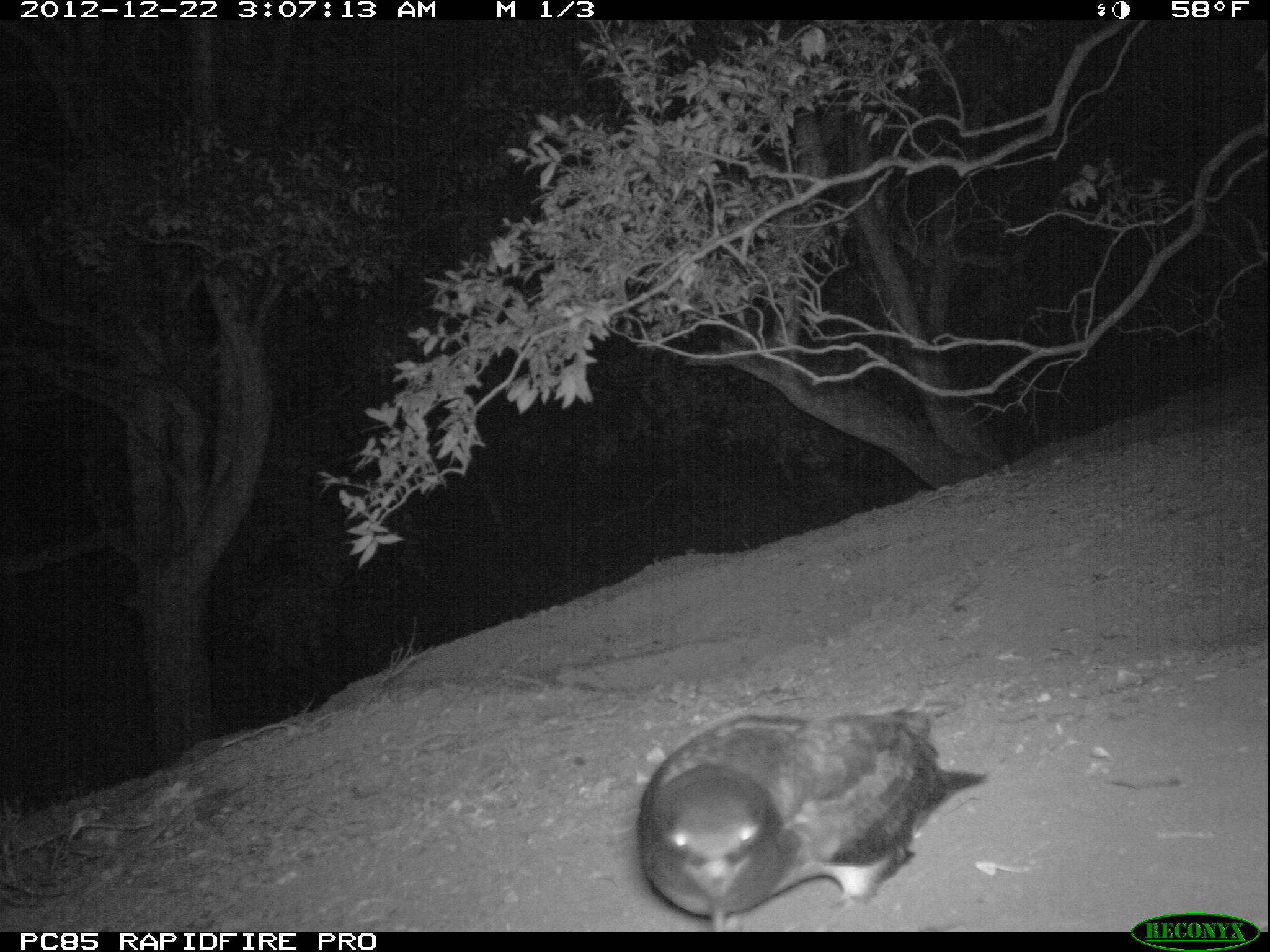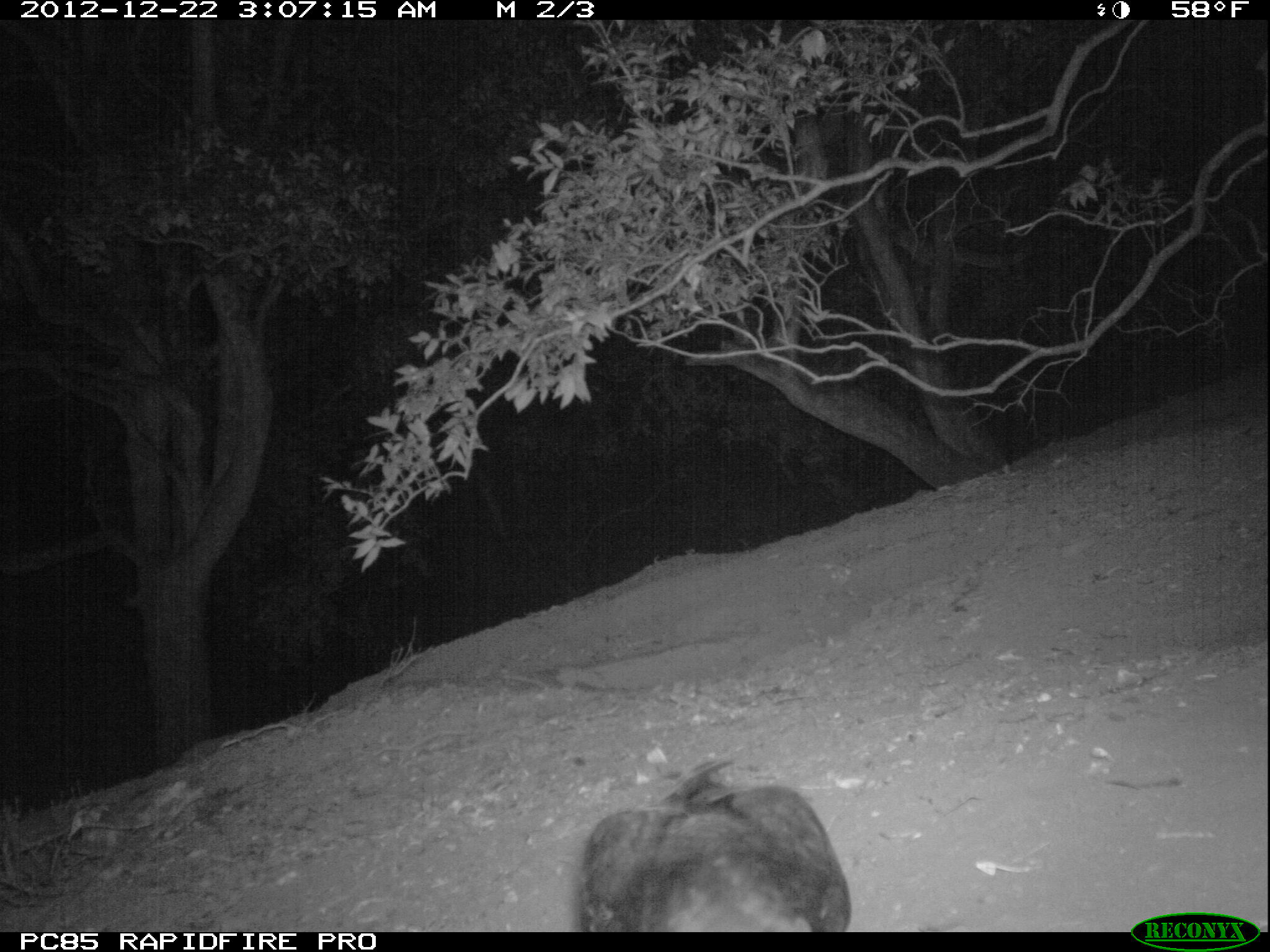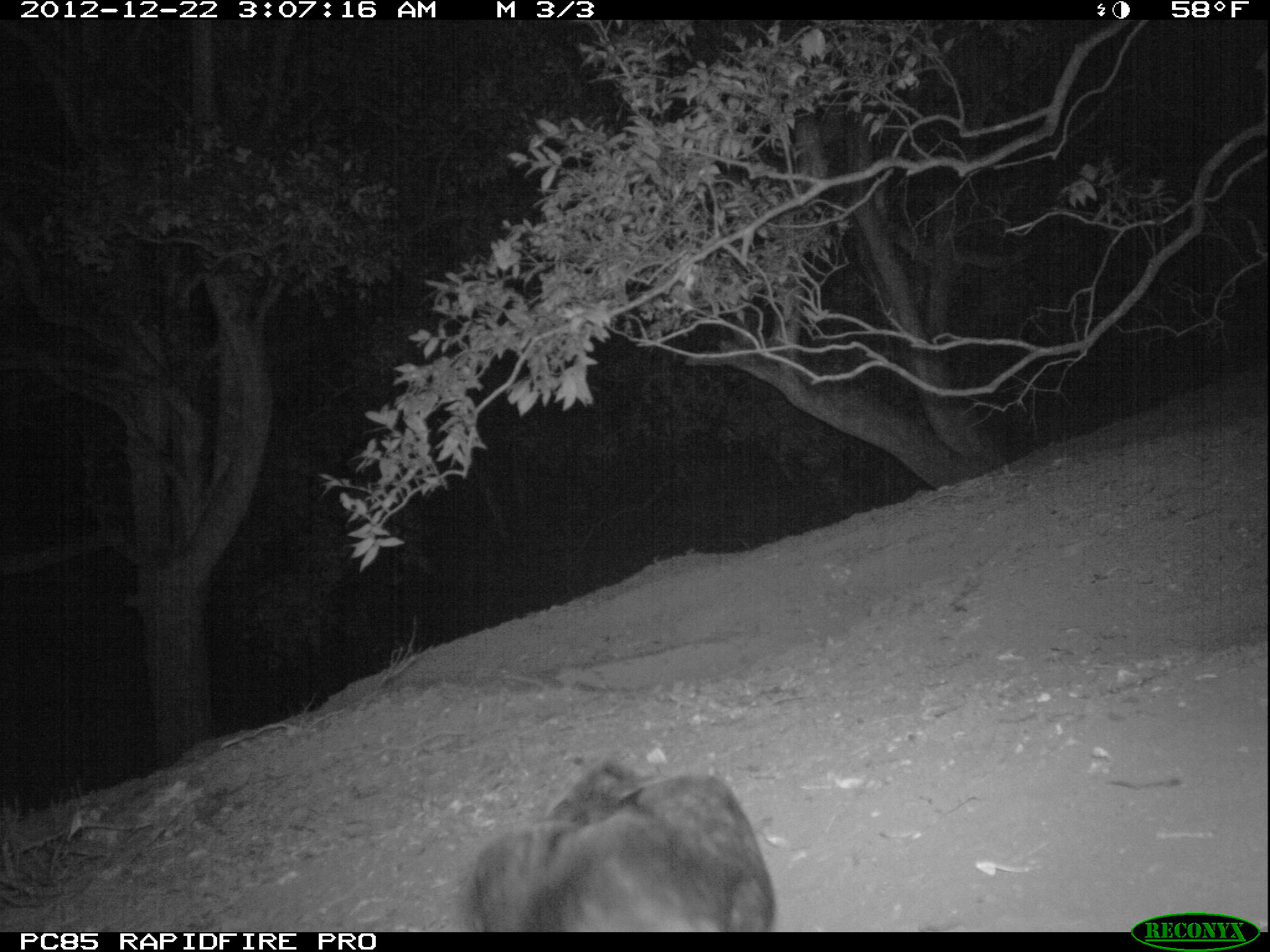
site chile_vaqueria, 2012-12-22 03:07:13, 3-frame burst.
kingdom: Animalia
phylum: Chordata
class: Aves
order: Procellariiformes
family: Procellariidae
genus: Calonectris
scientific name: Calonectris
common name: shearwater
Shearwater (Calonectris).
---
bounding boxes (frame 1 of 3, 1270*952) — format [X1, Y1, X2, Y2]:
shearwater: [628, 703, 992, 925]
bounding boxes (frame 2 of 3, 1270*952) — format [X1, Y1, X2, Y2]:
shearwater: [572, 759, 851, 933]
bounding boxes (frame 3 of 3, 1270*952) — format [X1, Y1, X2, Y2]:
shearwater: [462, 755, 778, 932]